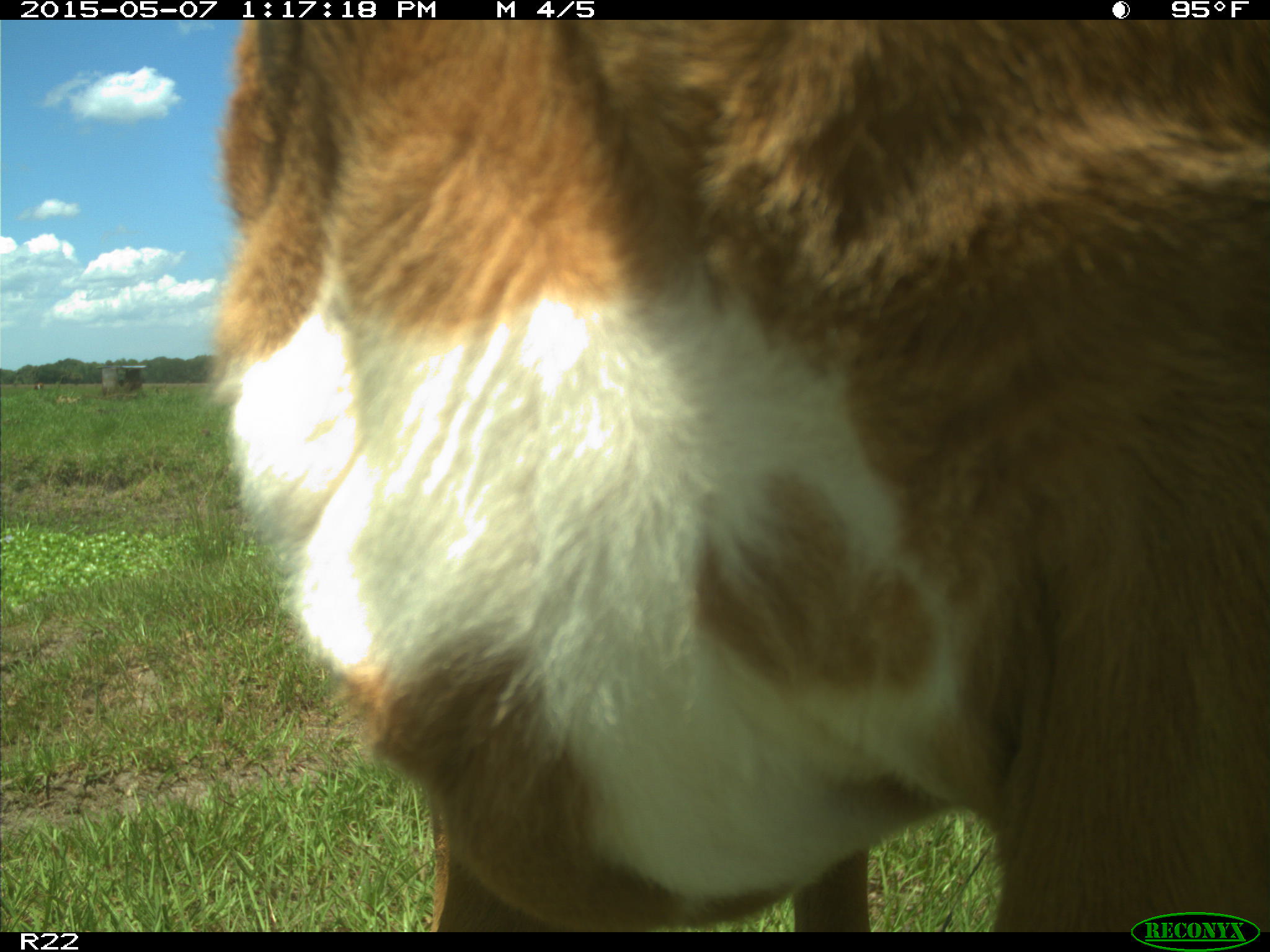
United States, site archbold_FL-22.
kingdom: Animalia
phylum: Chordata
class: Mammalia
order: Artiodactyla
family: Bovidae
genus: Bos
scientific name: Bos taurus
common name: domestic cow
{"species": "Bos taurus (domestic cow)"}